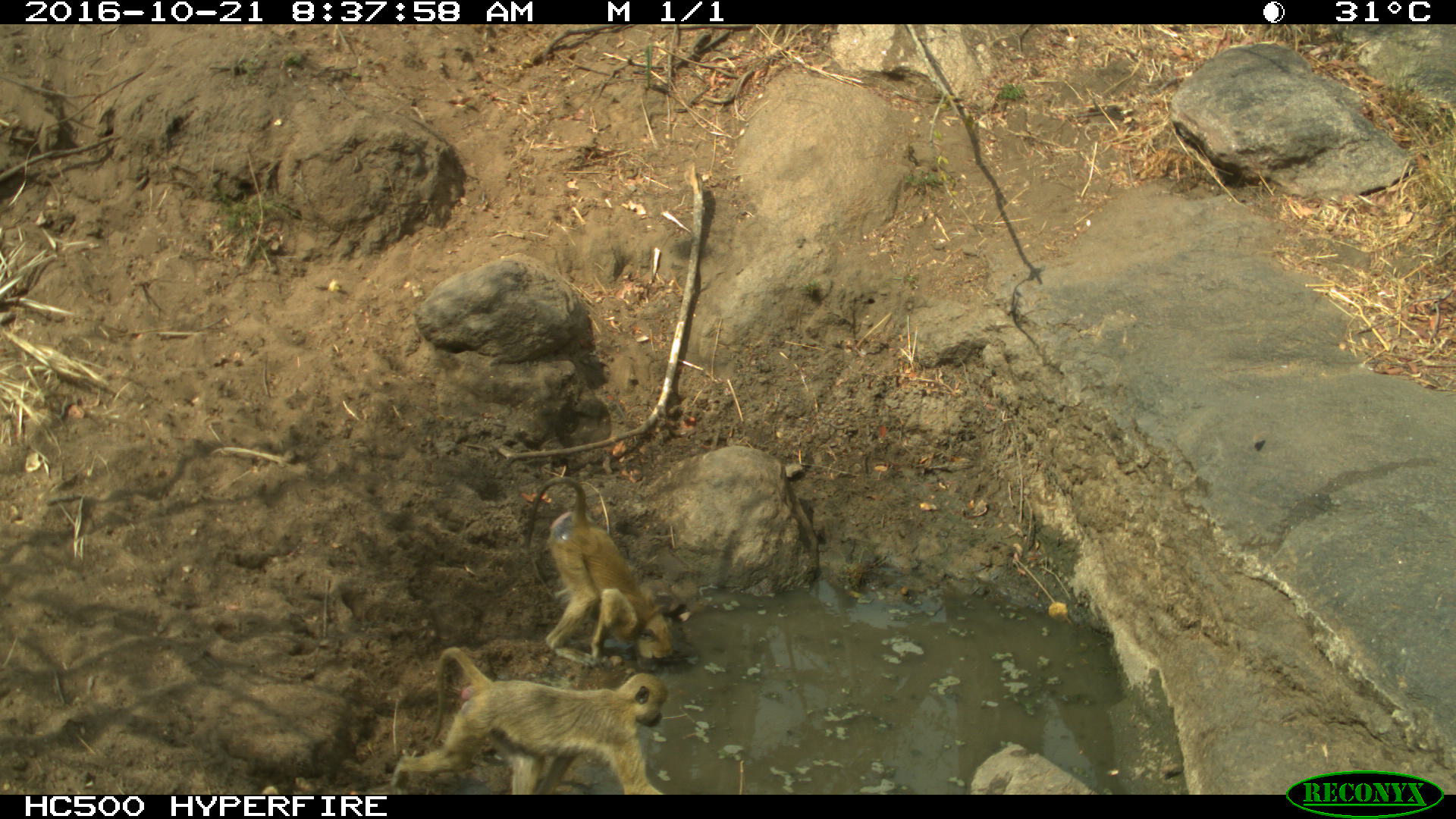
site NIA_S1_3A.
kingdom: Animalia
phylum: Chordata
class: Mammalia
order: Primates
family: Cercopithecidae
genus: Papio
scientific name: Papio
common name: baboon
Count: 2.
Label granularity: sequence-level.